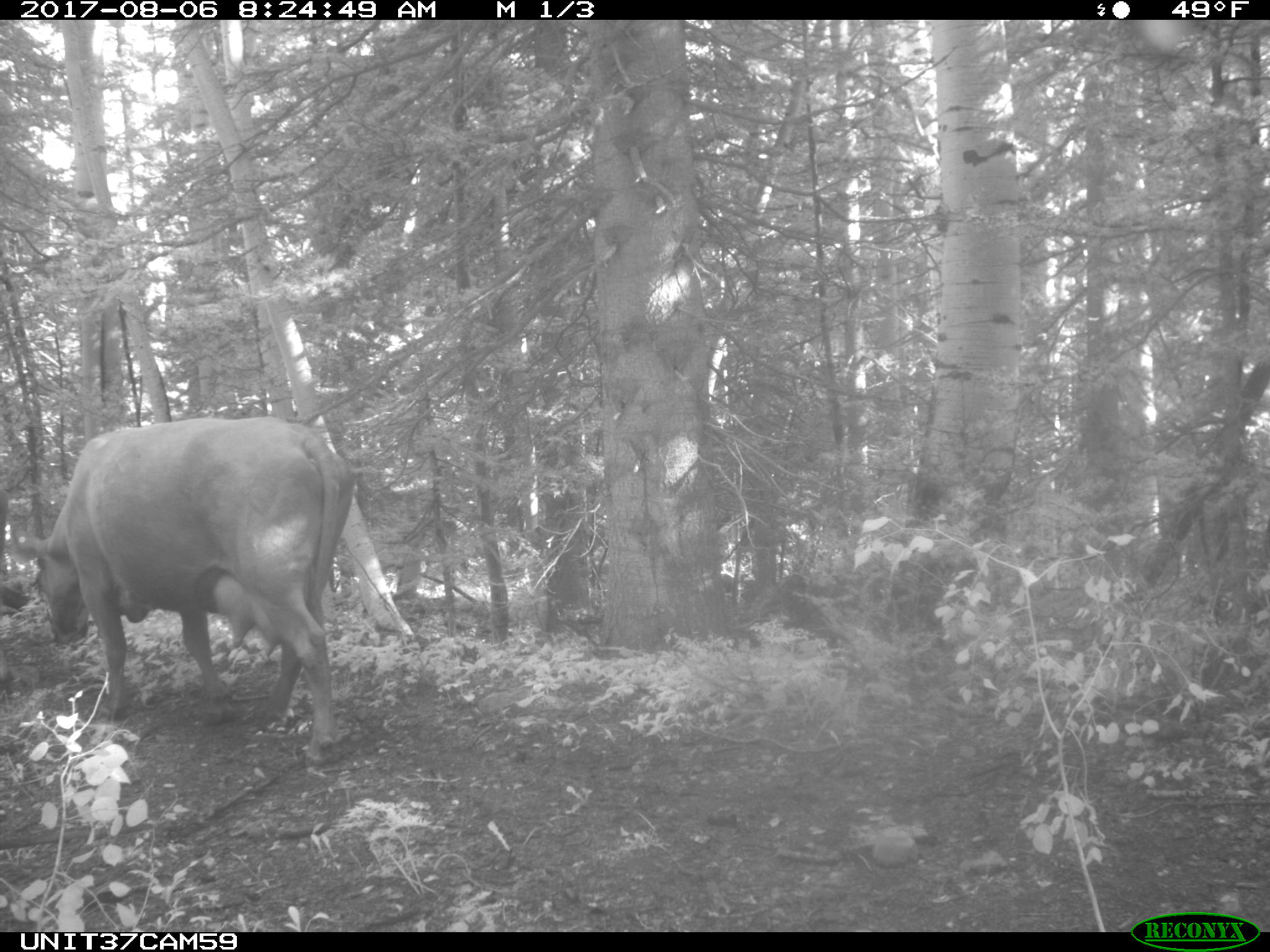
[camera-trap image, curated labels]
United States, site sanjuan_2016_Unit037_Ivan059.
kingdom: Animalia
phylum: Chordata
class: Mammalia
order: Artiodactyla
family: Bovidae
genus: Bos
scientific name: Bos taurus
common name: domestic cow